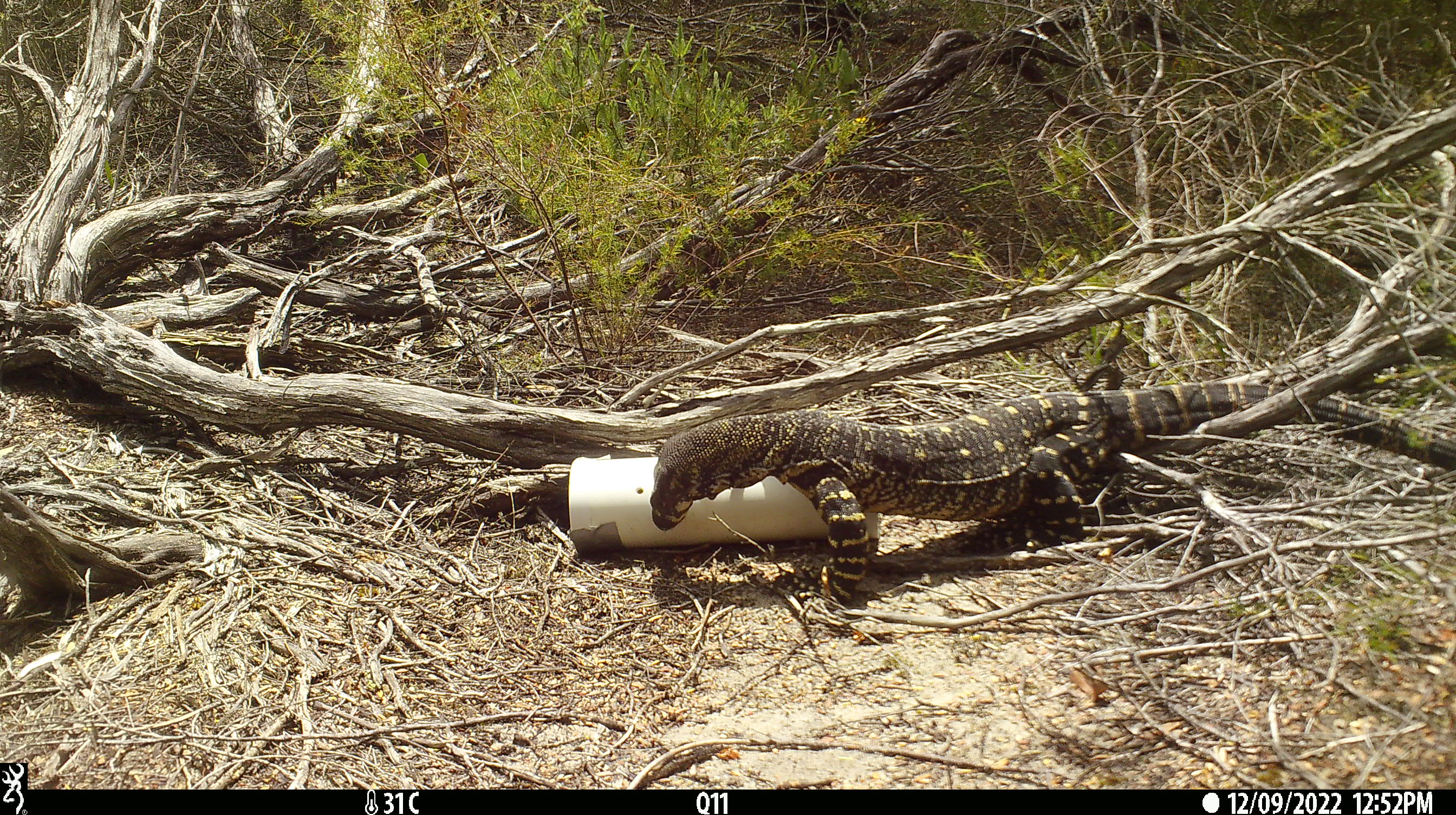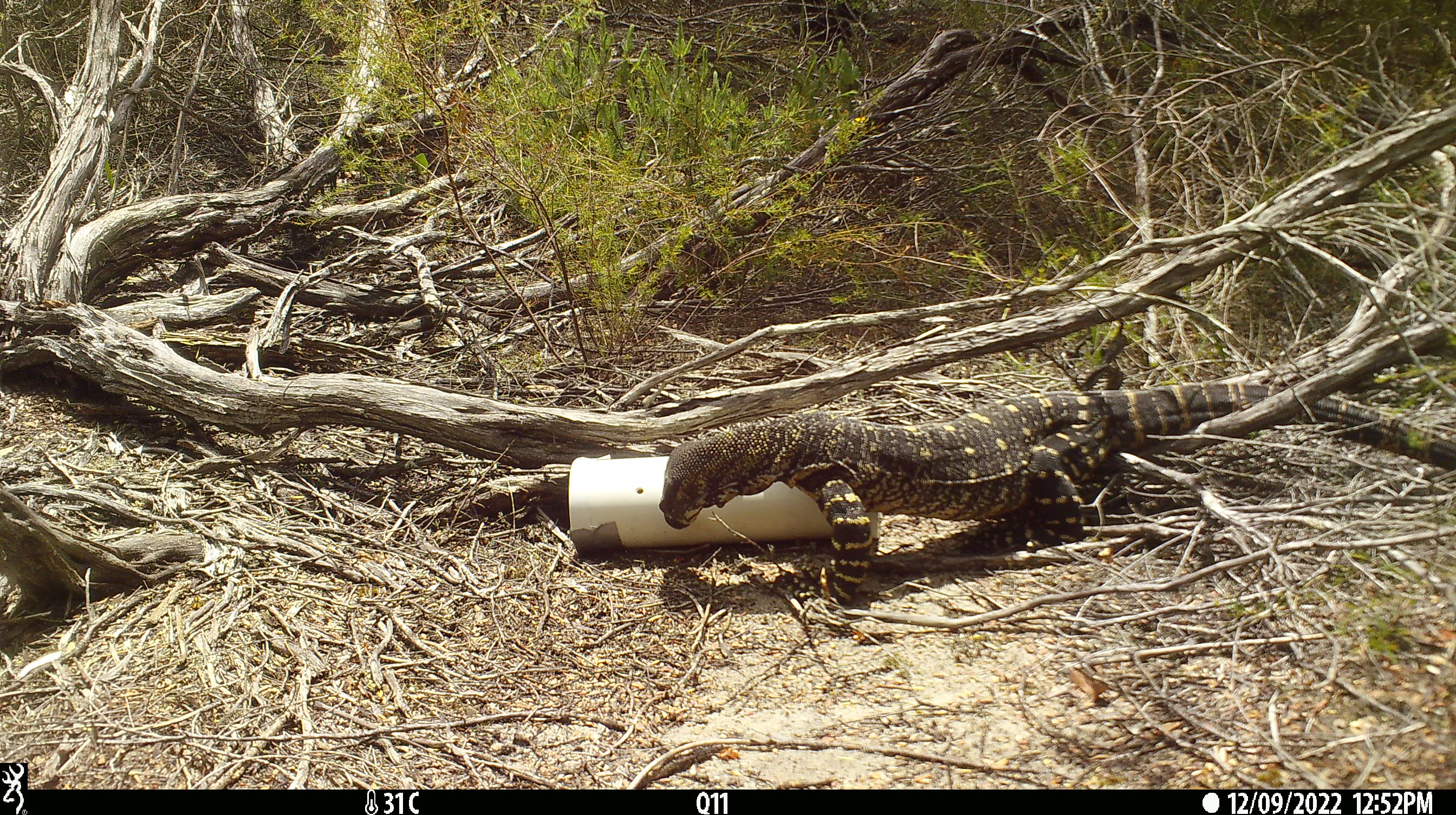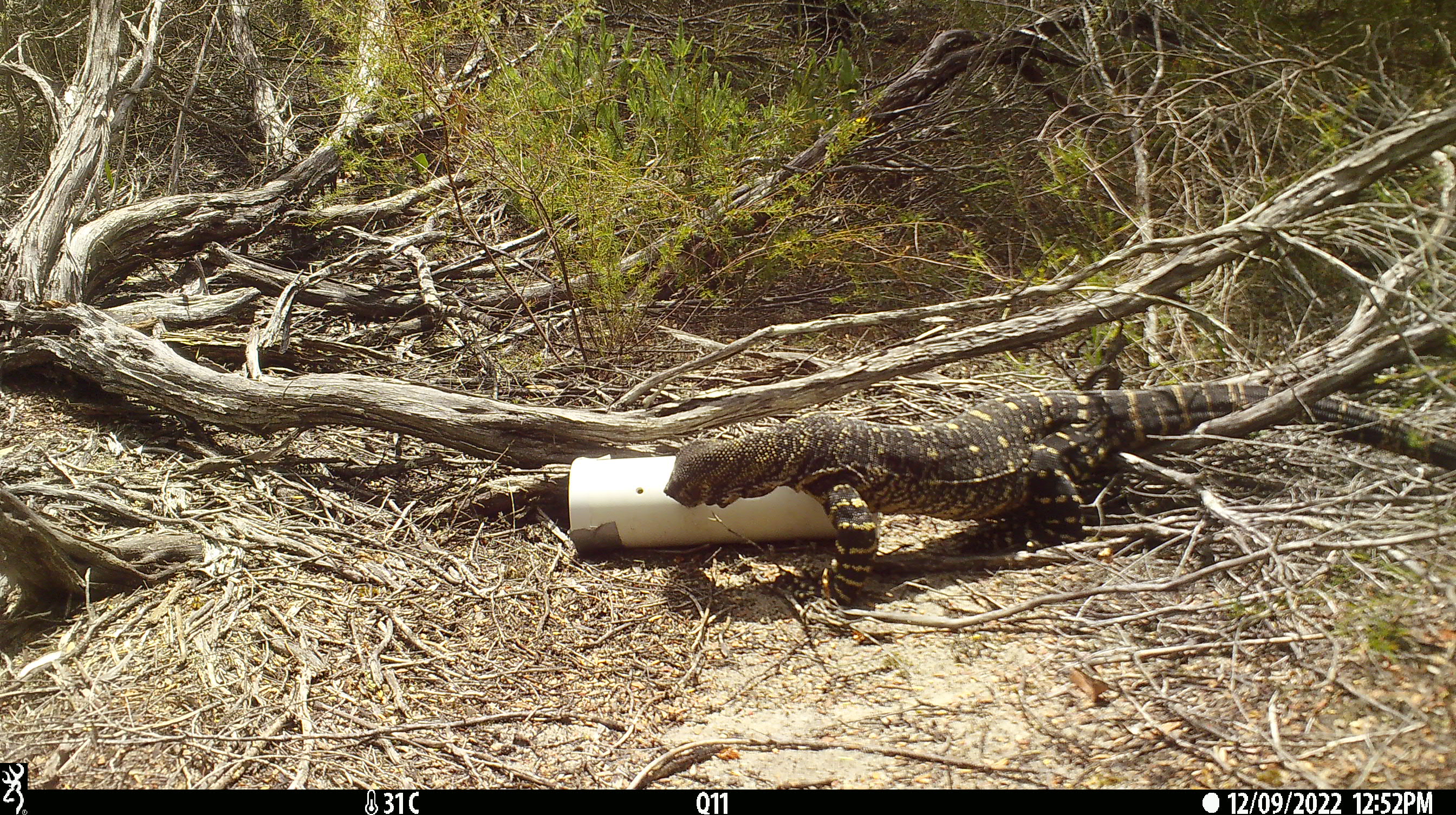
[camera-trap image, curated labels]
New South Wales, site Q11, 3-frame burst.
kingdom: Animalia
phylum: Chordata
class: Reptilia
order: Squamata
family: Varanidae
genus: Varanus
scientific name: Varanus varius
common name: lace monitor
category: goanna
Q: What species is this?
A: Goanna (lace monitor) (Varanus varius).